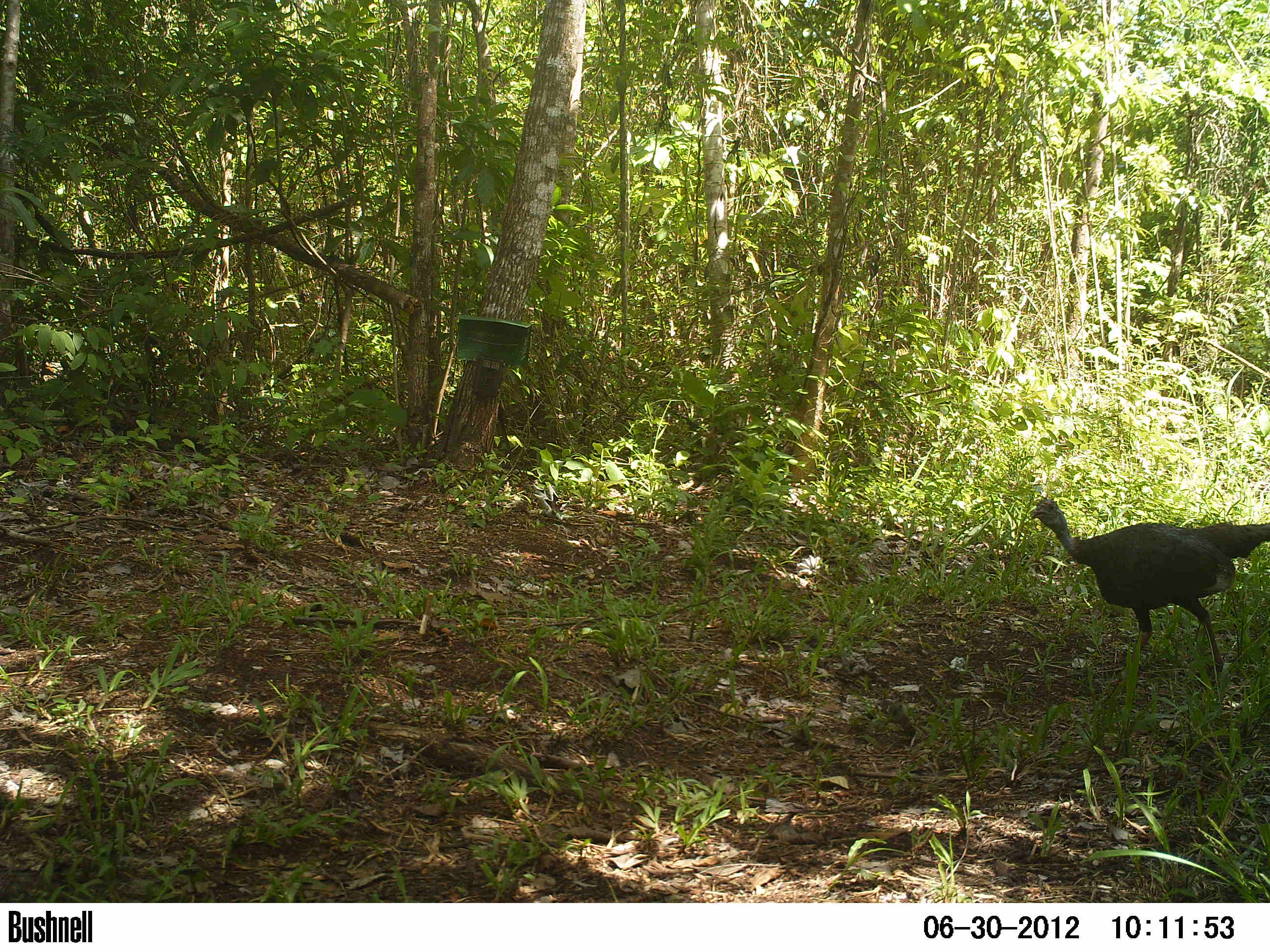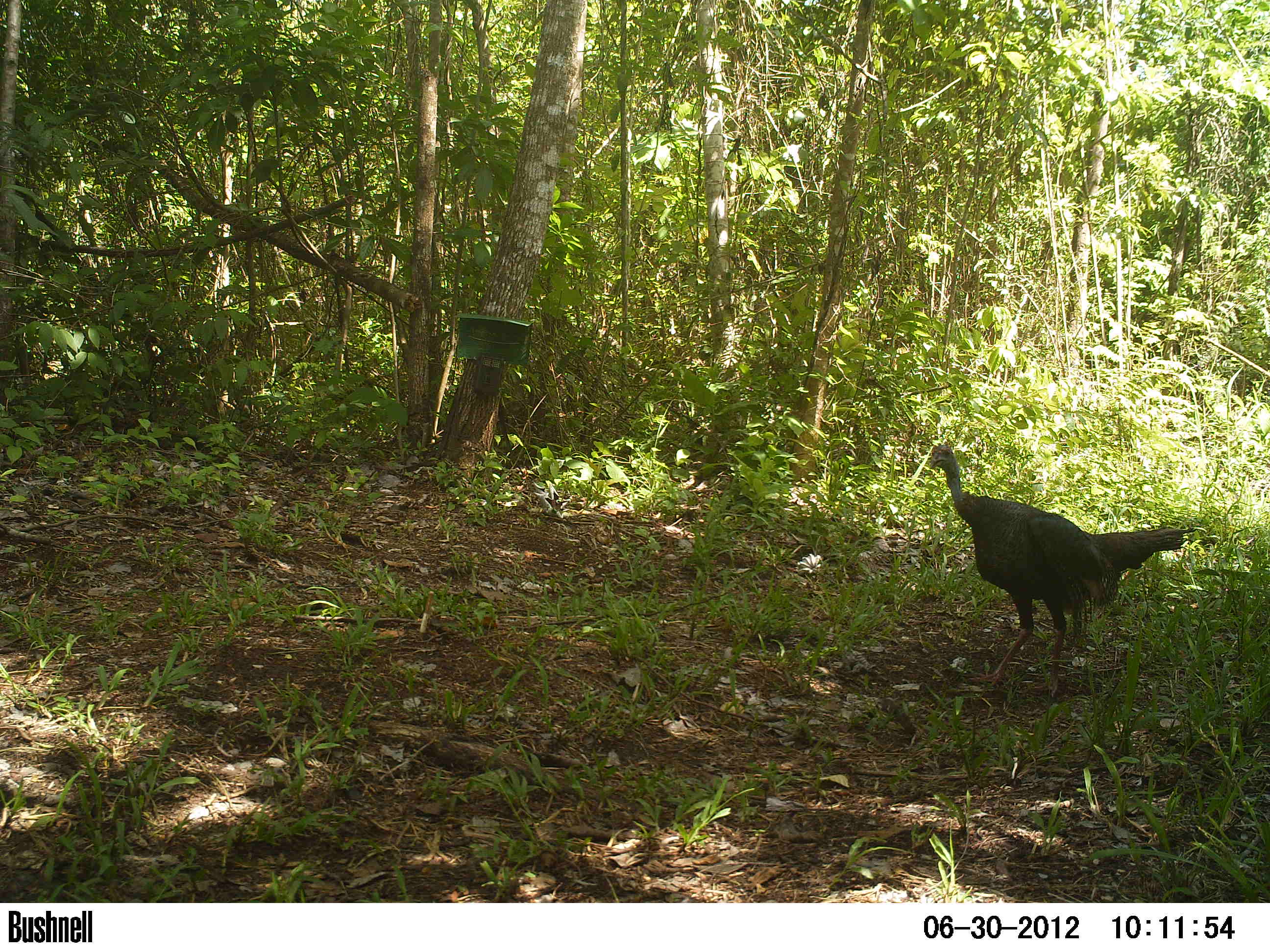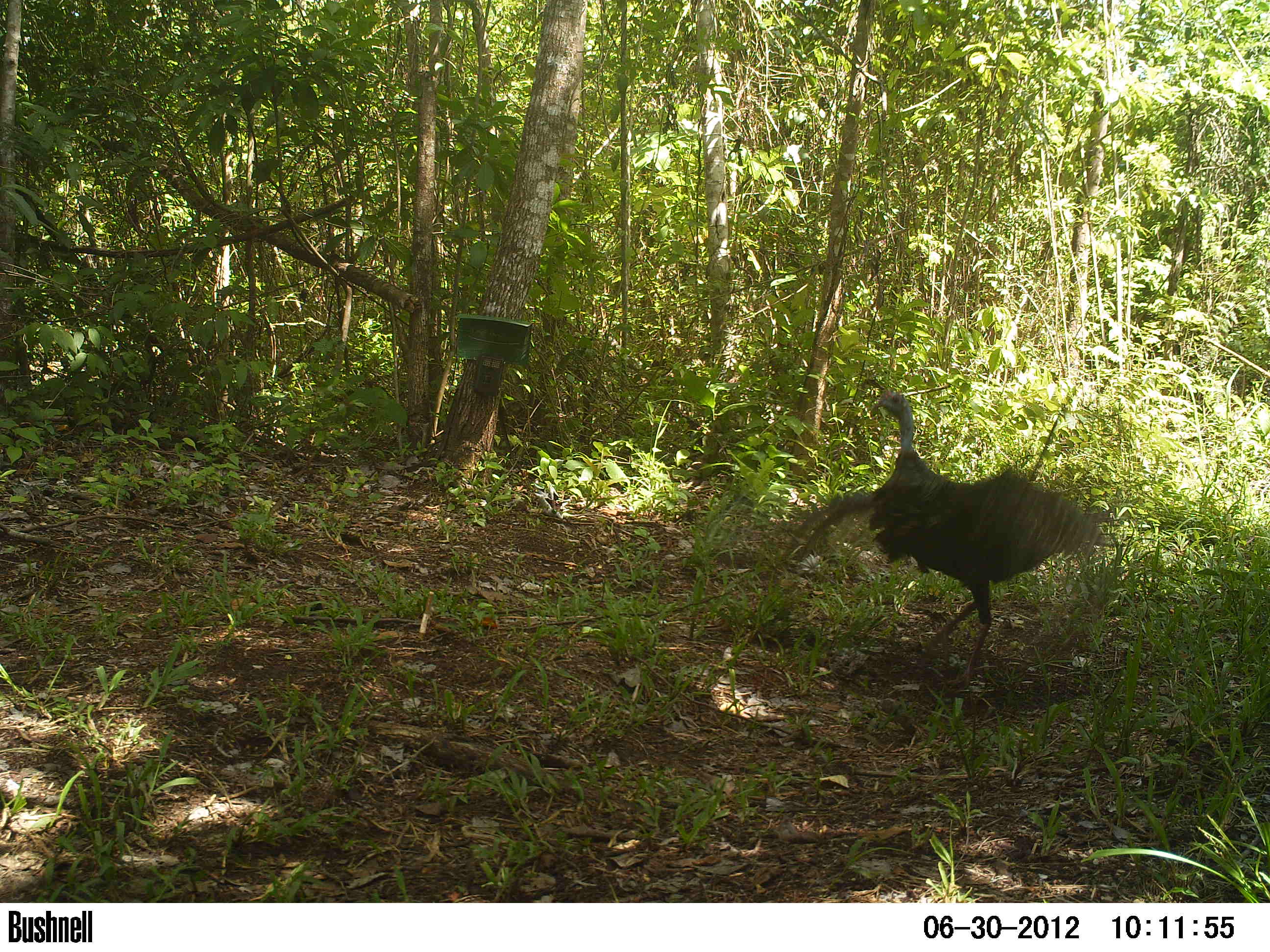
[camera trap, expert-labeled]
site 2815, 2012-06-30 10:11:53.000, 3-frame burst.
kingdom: Animalia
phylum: Chordata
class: Aves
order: Galliformes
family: Phasianidae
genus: Meleagris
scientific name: Meleagris ocellata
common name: ocellated turkey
Meleagris ocellata (ocellated turkey), count 1, age adult.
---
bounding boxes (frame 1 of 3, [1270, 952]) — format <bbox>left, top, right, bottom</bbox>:
meleagris ocellata: <bbox>1027, 498, 1270, 683</bbox>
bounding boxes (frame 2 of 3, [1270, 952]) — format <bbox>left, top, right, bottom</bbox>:
meleagris ocellata: <bbox>928, 442, 1195, 698</bbox>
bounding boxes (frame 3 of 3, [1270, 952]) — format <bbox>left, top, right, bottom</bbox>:
meleagris ocellata: <bbox>762, 386, 1122, 698</bbox>